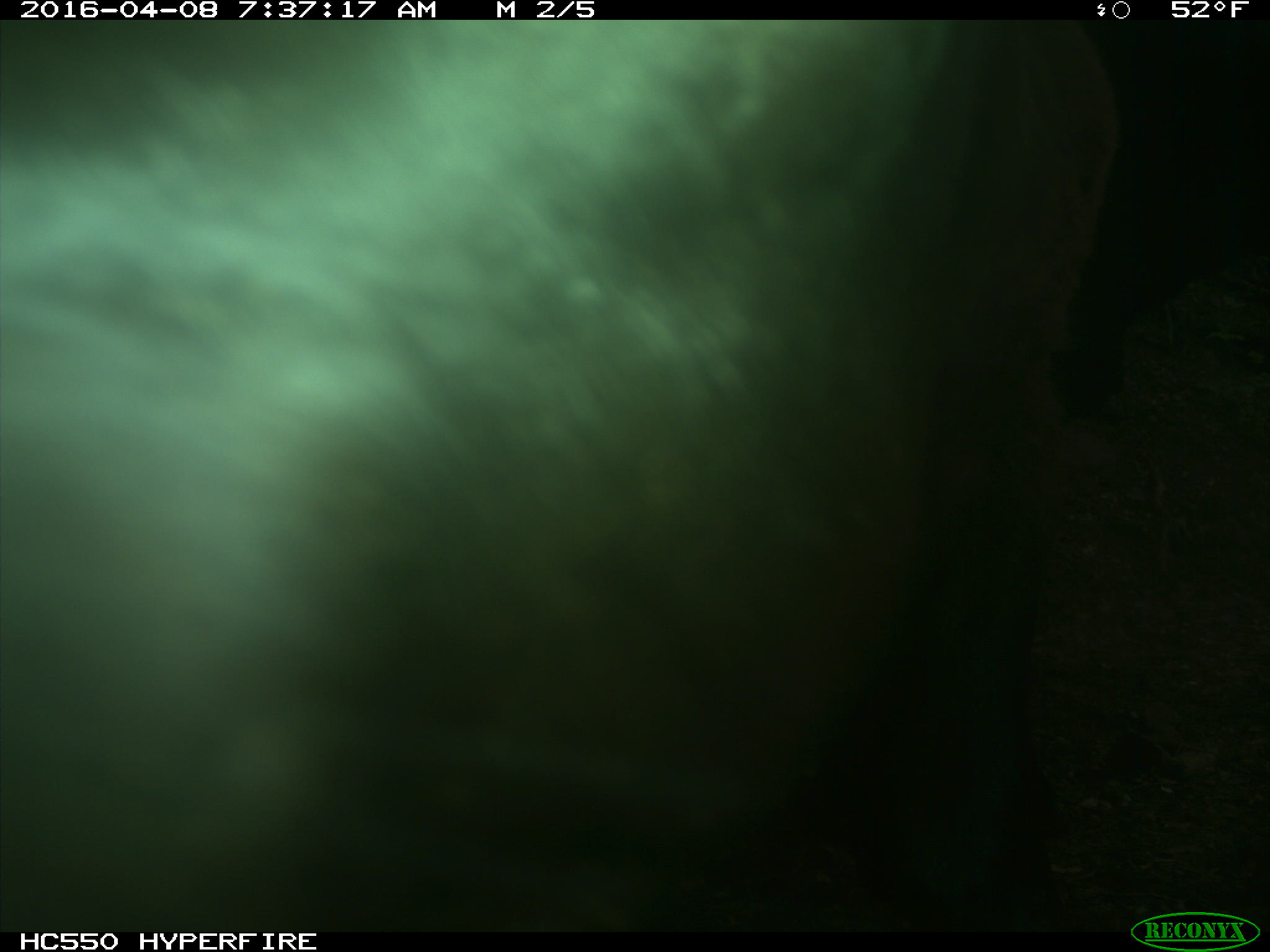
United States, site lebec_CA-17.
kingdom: Animalia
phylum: Chordata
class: Mammalia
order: Artiodactyla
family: Bovidae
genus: Bos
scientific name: Bos taurus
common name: domestic cow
Bos taurus (domestic cow).